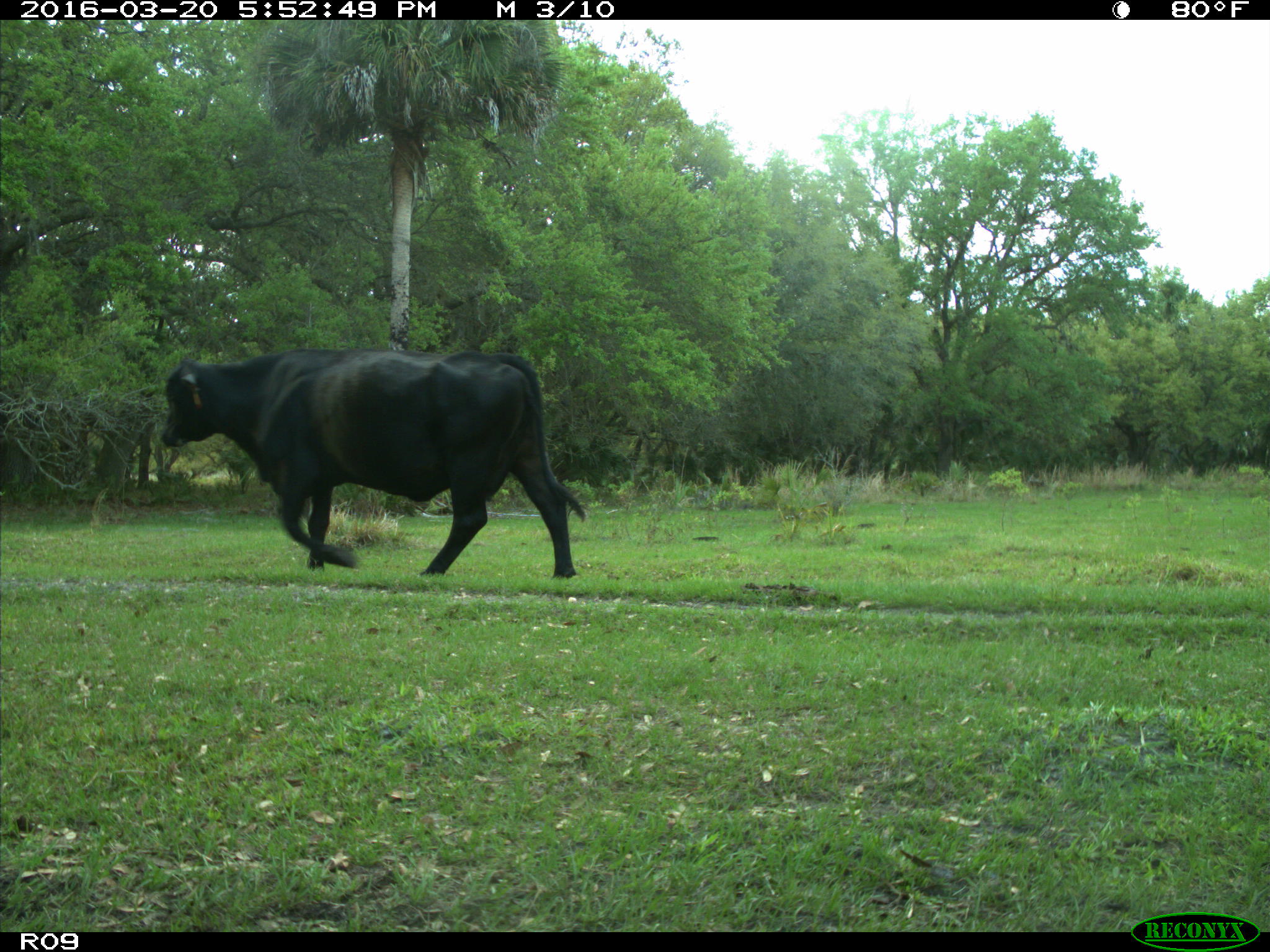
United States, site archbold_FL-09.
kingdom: Animalia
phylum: Chordata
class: Mammalia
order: Artiodactyla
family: Bovidae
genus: Bos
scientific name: Bos taurus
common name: domestic cow